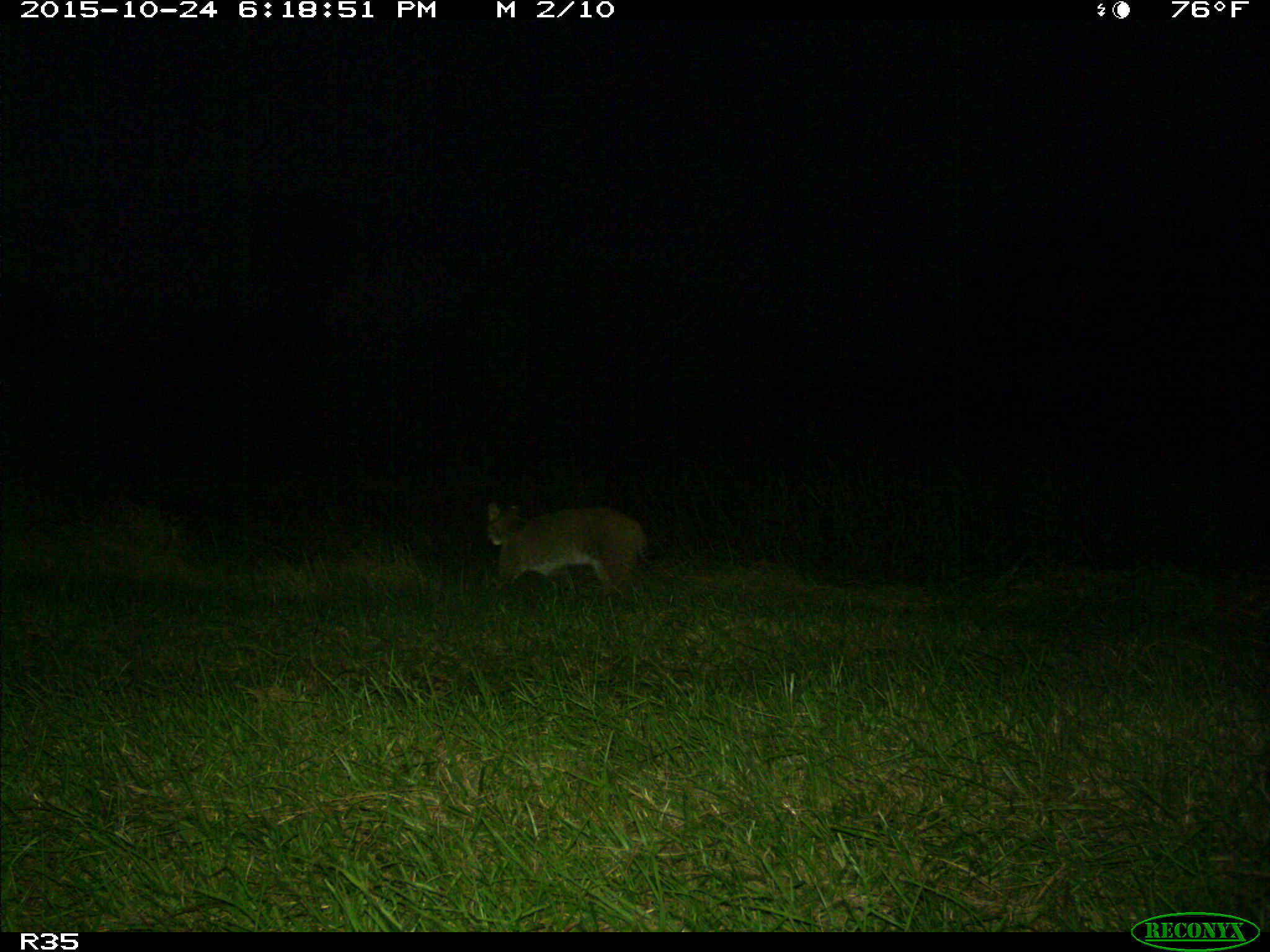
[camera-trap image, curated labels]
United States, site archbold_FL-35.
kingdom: Animalia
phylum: Chordata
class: Mammalia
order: Carnivora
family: Felidae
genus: Lynx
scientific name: Lynx rufus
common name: bobcat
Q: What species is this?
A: Lynx rufus (bobcat).